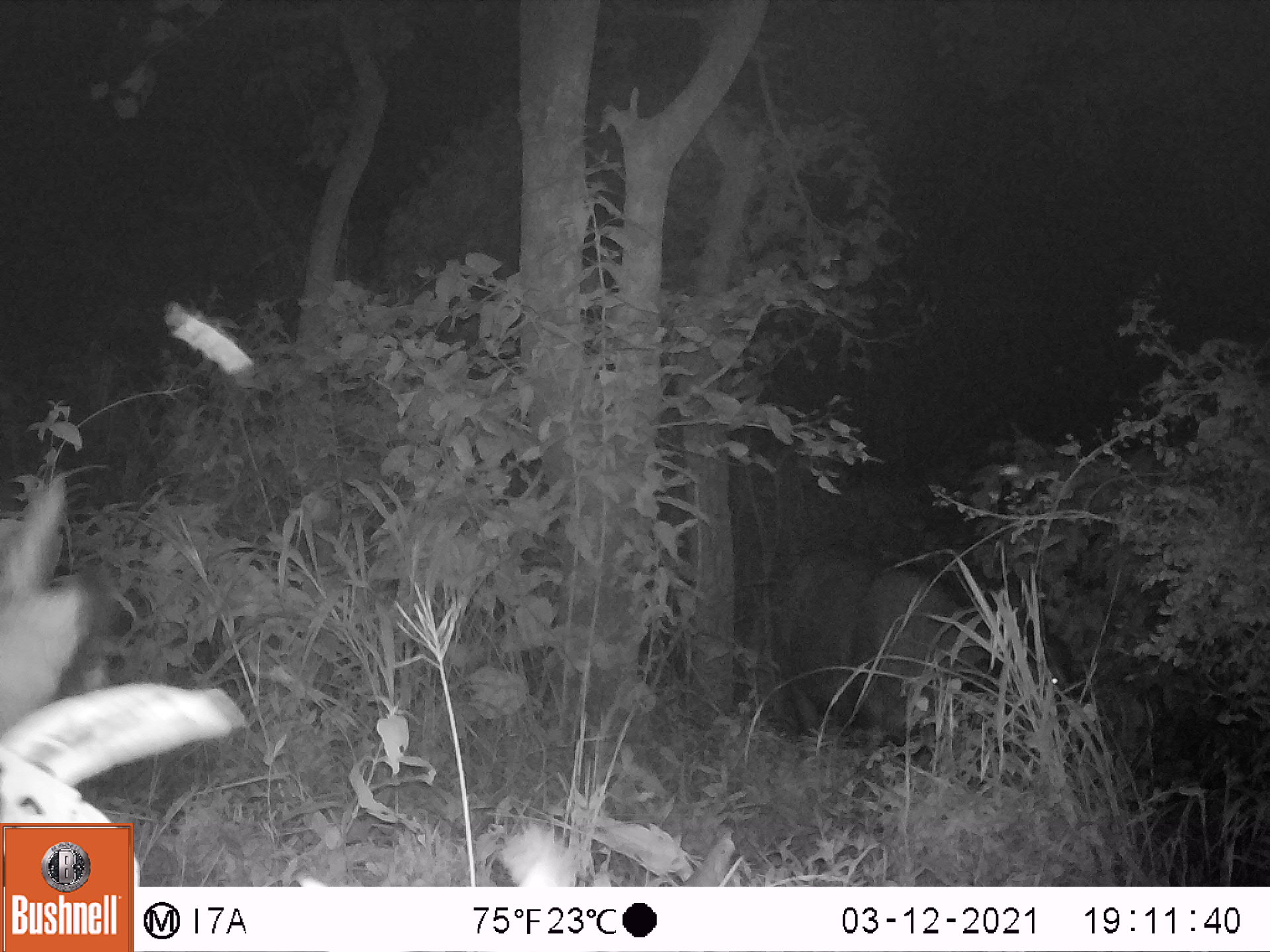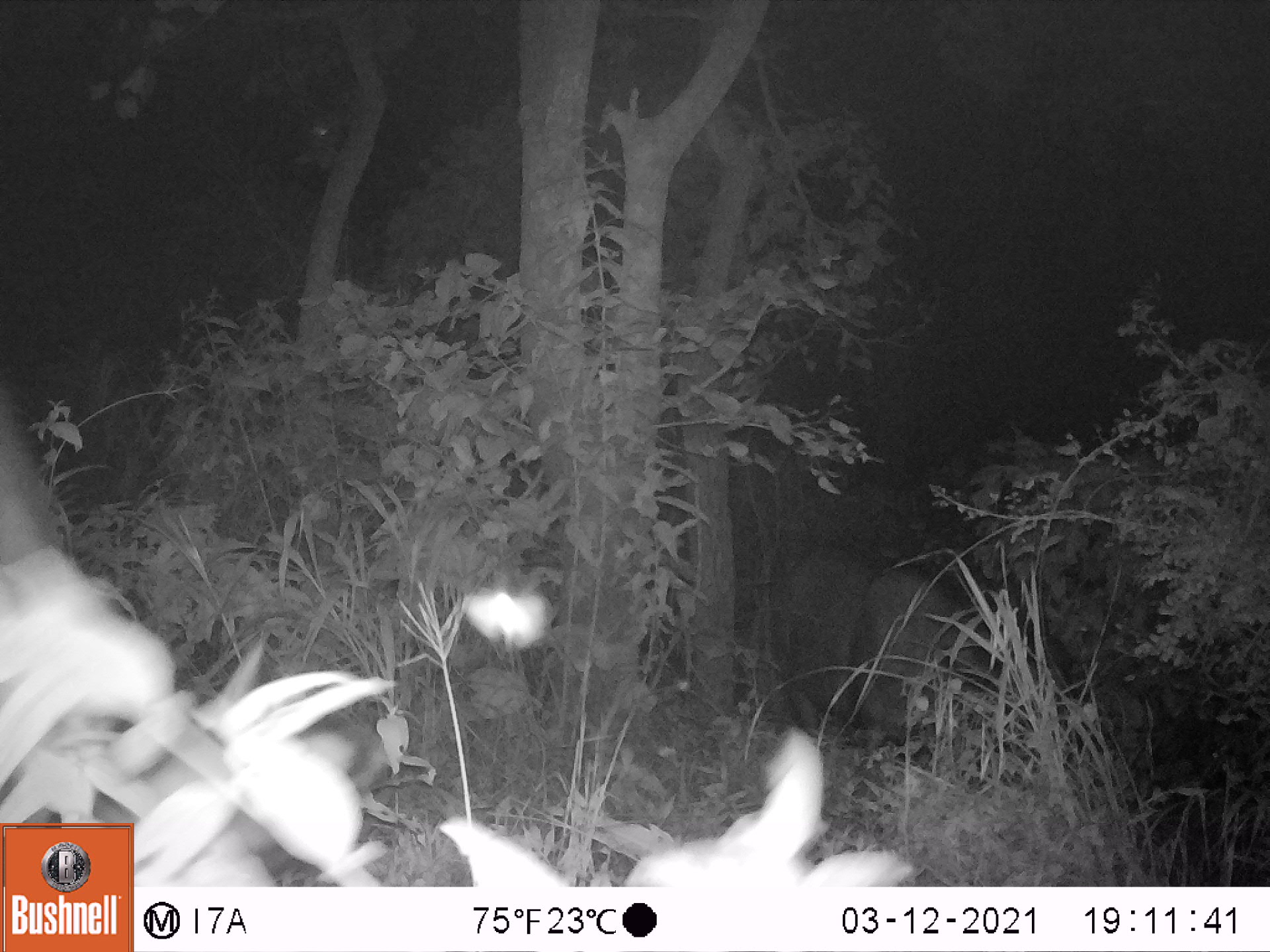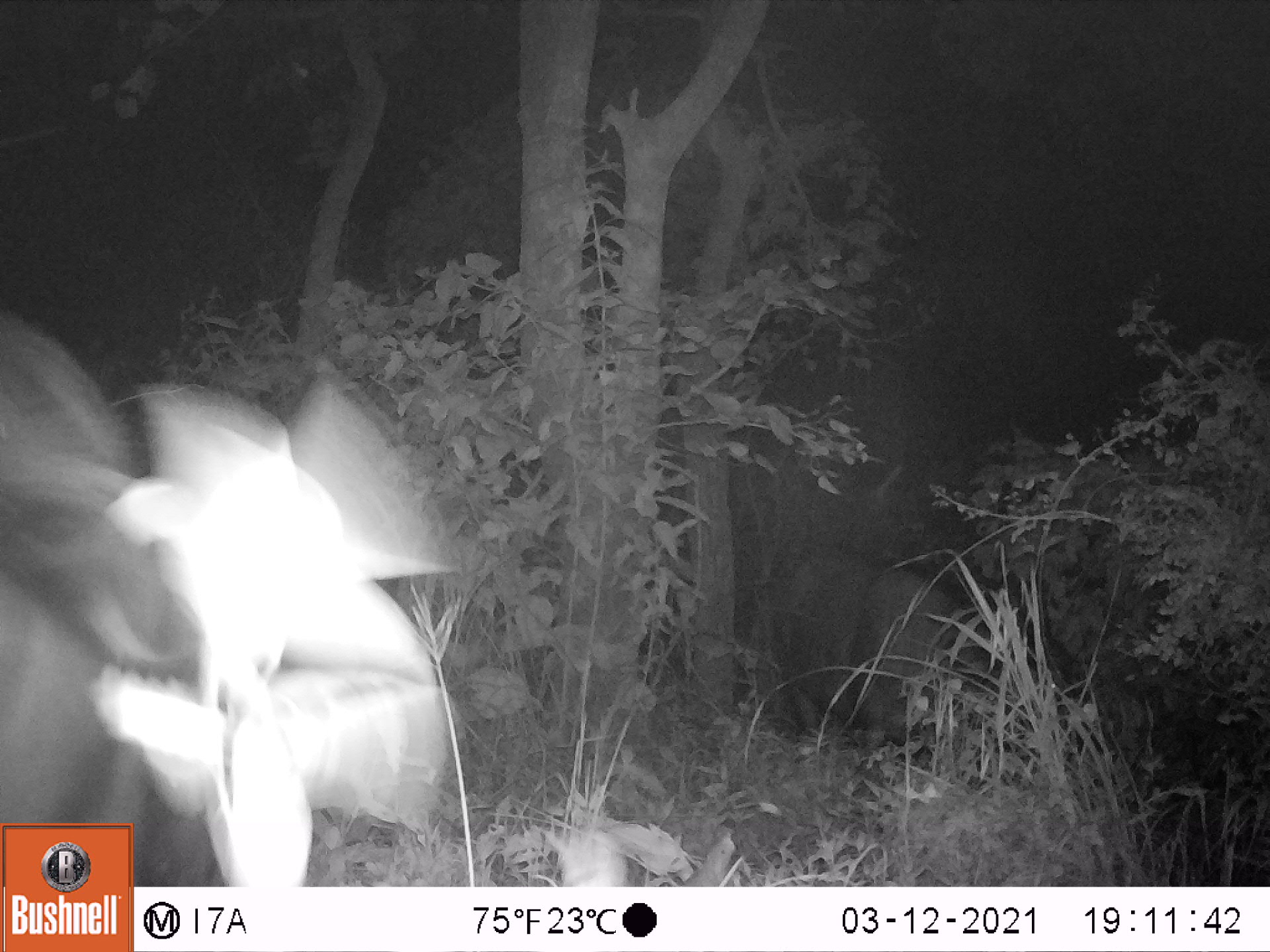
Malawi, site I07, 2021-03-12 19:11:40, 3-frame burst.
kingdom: Animalia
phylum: Chordata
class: Mammalia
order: Artiodactyla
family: Bovidae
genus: Syncerus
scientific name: Syncerus caffer caffer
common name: cape buffalo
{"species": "cape buffalo (Syncerus caffer caffer)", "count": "1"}